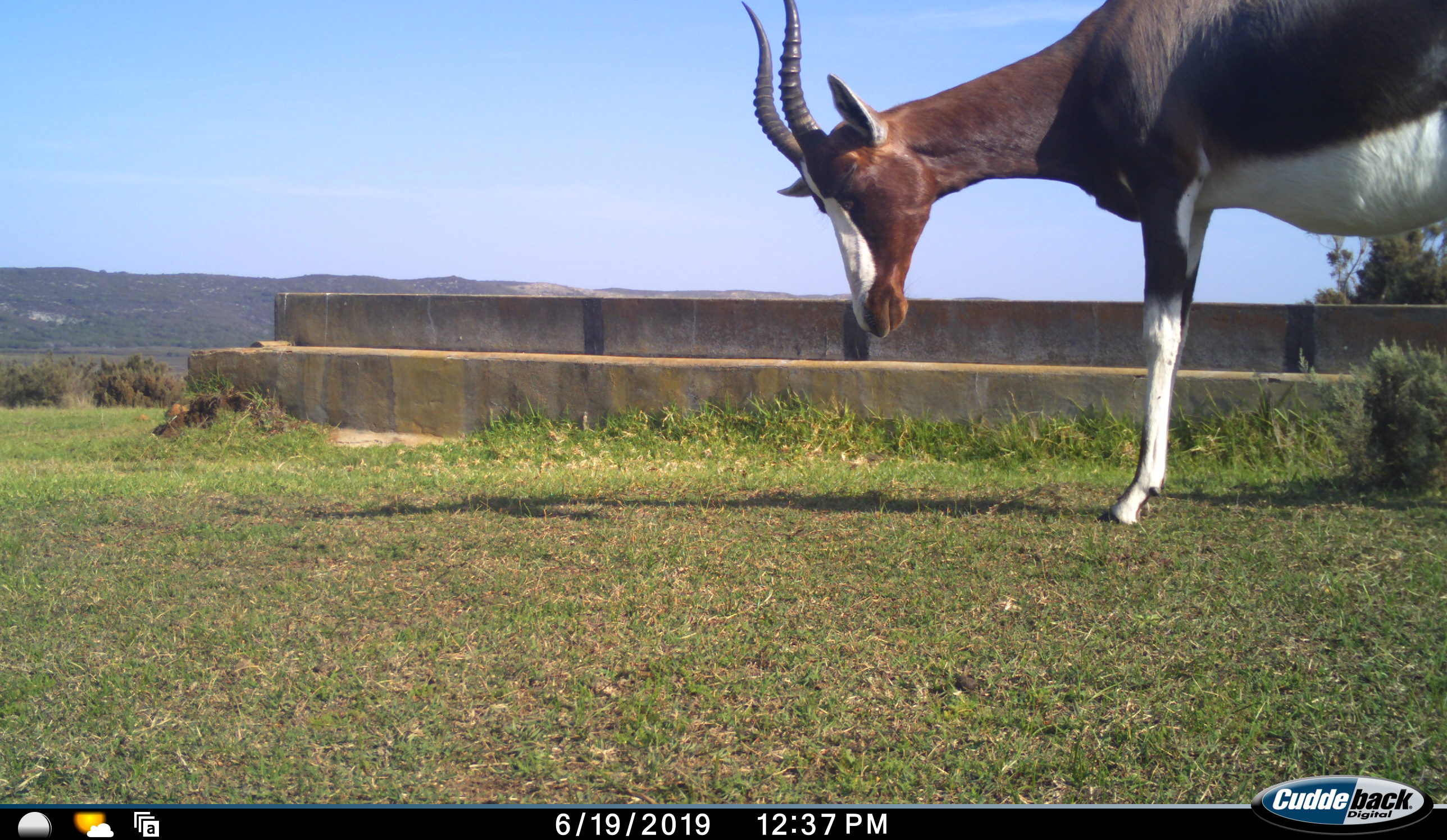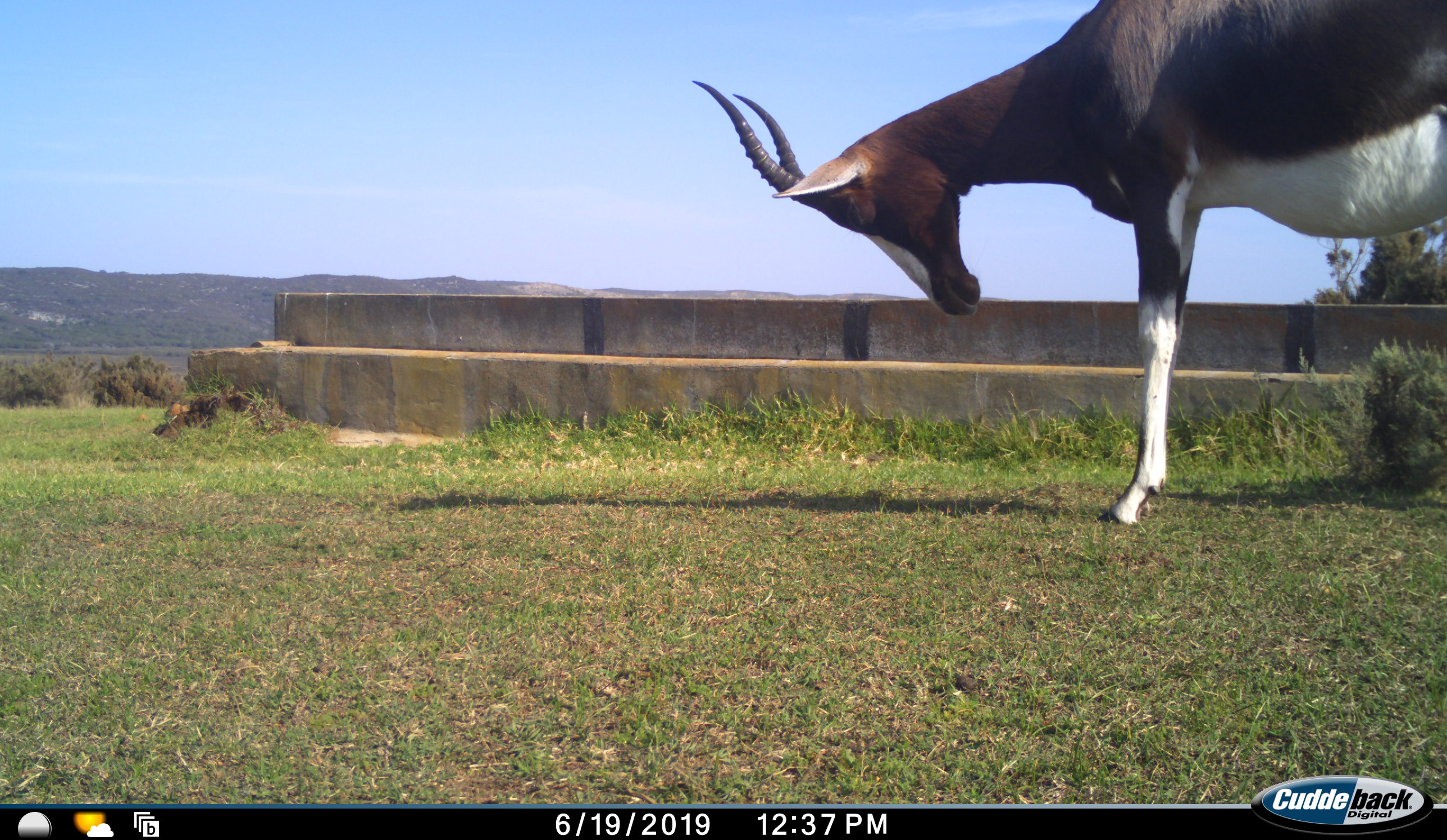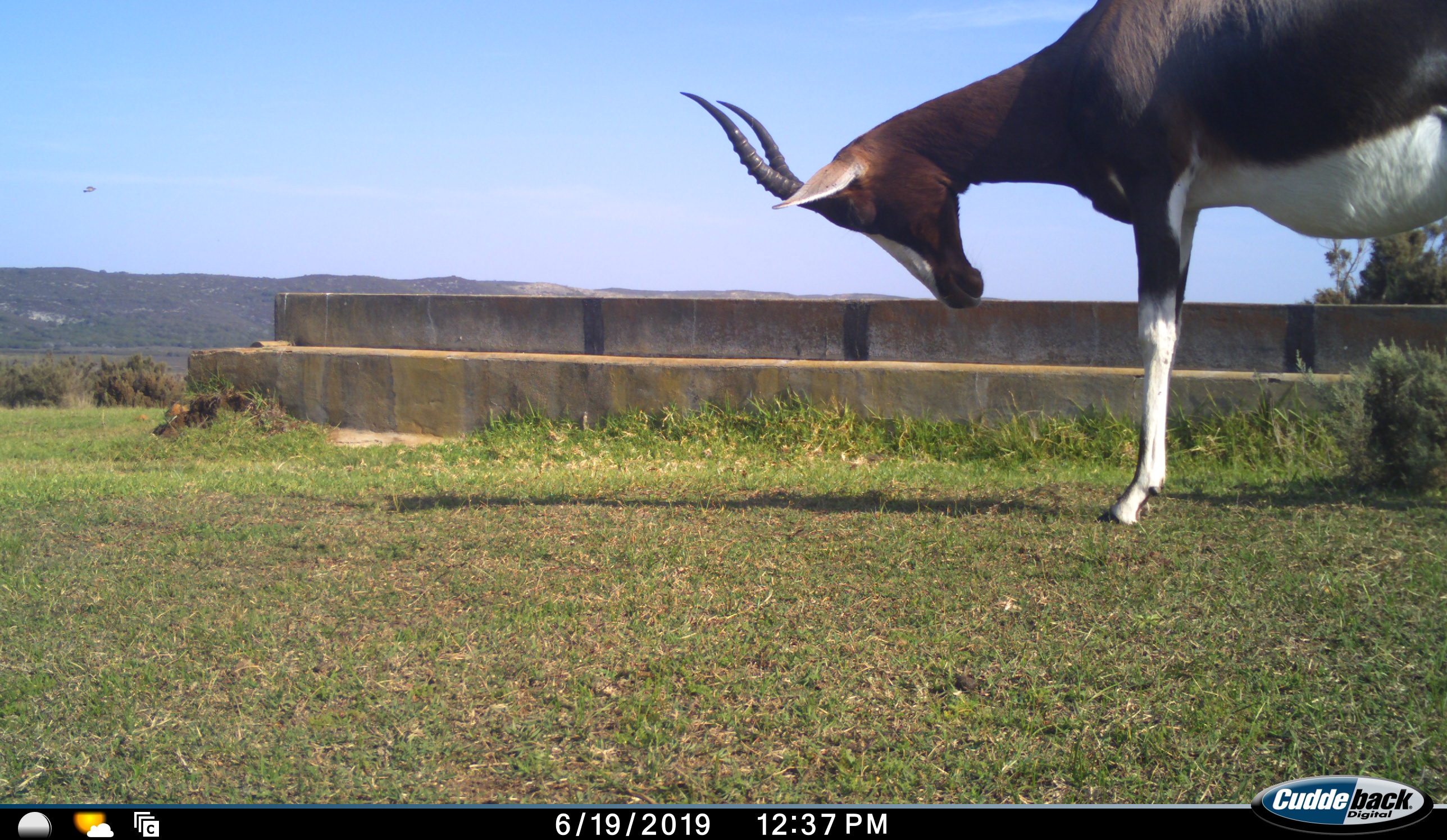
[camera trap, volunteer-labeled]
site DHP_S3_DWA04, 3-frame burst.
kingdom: Animalia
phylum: Chordata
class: Mammalia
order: Artiodactyla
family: Bovidae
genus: Damaliscus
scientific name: Damaliscus pygargus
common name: bontebok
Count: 1.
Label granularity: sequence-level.